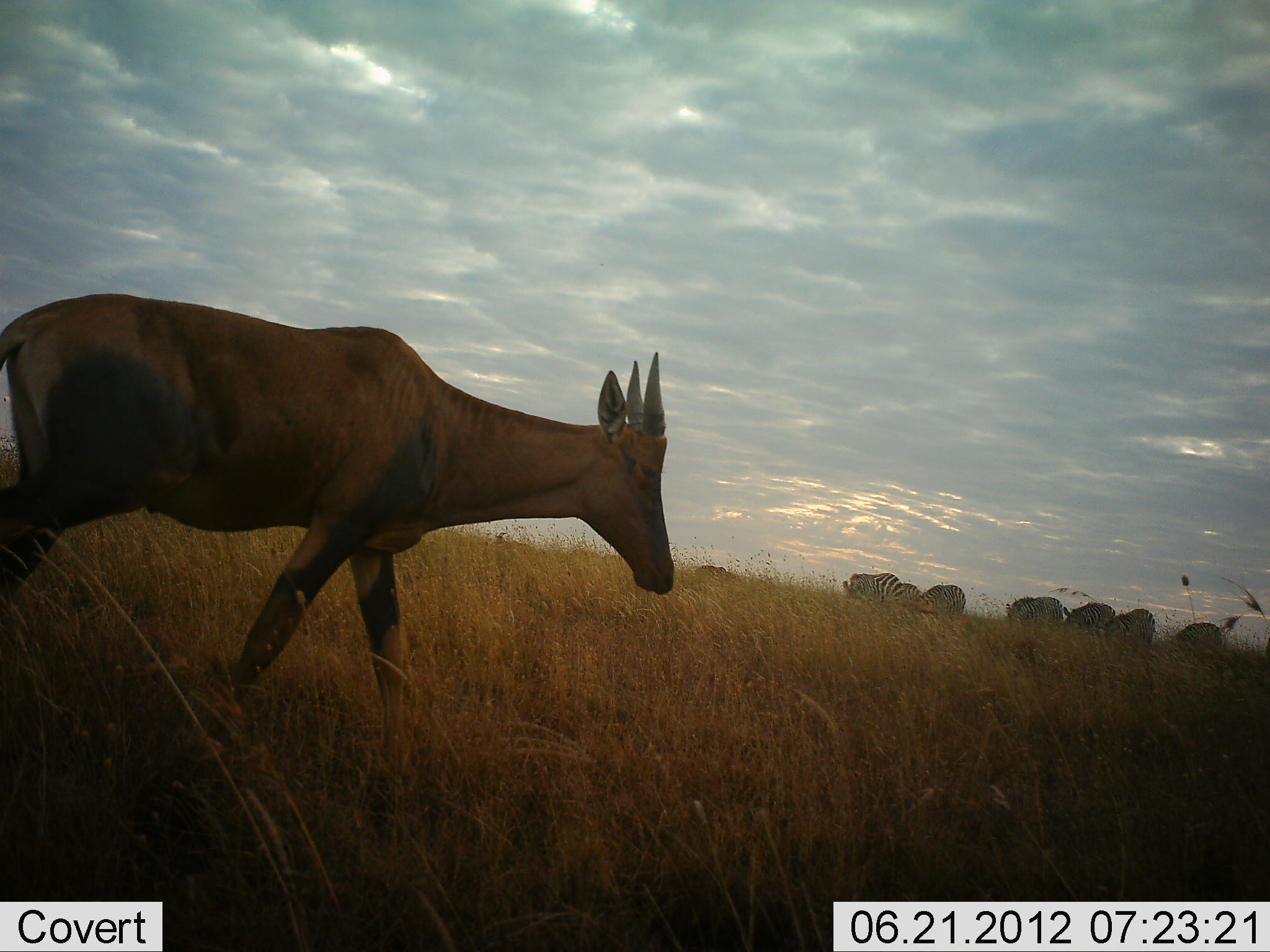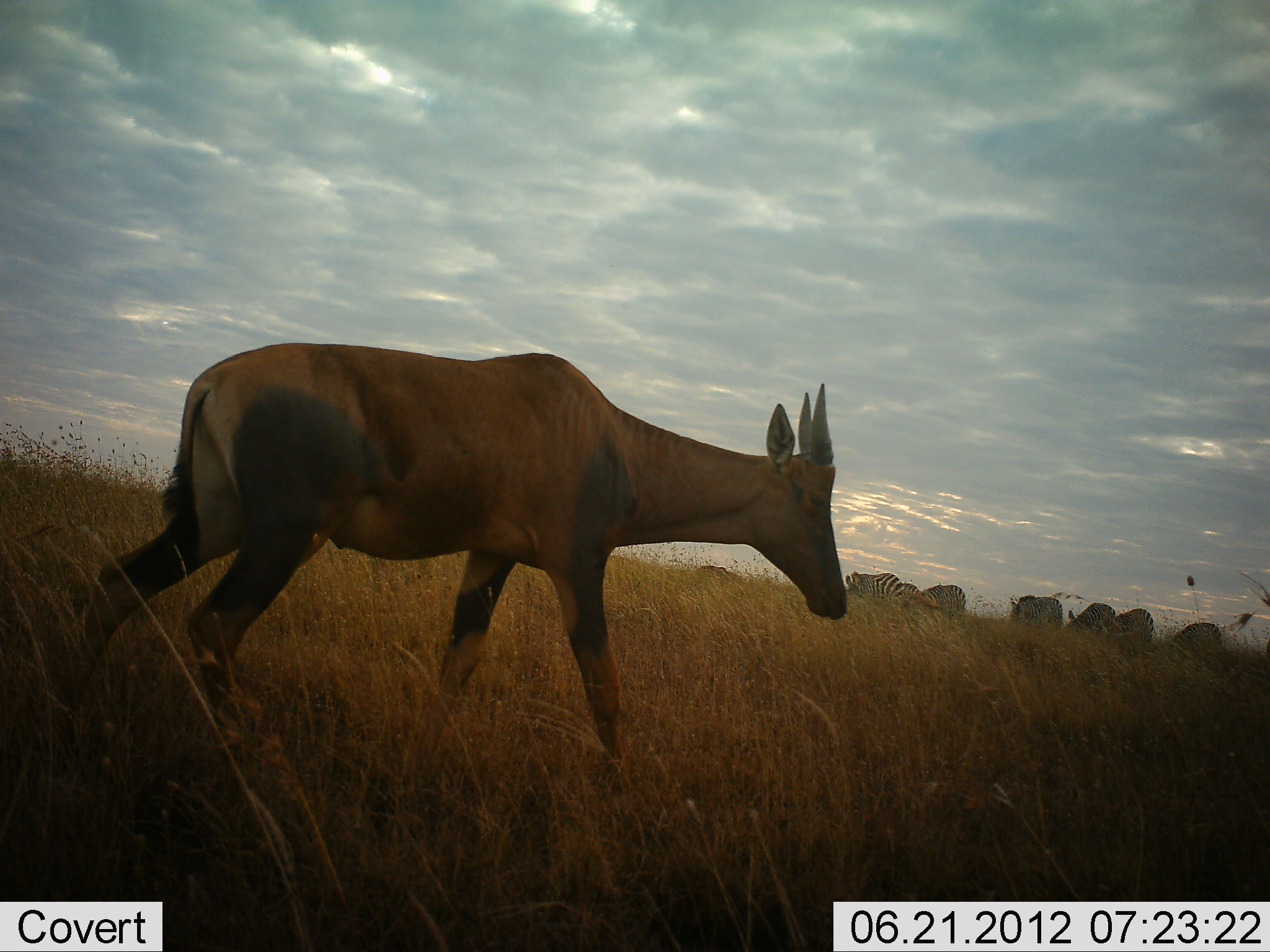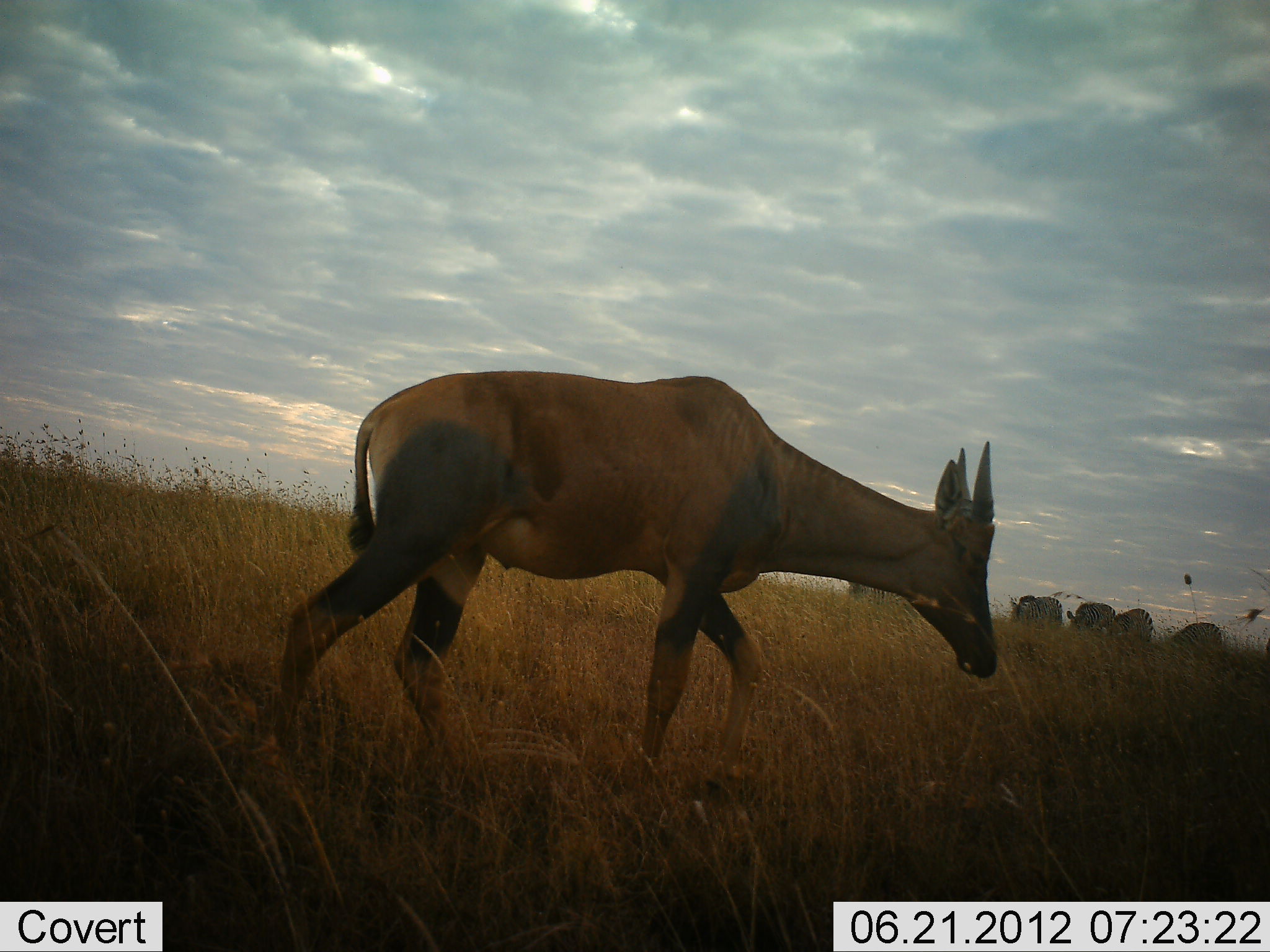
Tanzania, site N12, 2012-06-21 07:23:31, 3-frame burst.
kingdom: Animalia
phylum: Chordata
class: Mammalia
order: Artiodactyla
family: Bovidae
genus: Damaliscus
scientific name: Damaliscus lunatus jimela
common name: topi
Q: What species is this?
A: Topi (Damaliscus lunatus jimela).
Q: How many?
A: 1.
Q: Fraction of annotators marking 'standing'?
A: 0%.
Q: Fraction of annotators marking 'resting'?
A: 0%.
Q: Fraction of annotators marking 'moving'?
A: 100%.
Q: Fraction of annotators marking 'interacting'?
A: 0%.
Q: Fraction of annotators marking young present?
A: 0%.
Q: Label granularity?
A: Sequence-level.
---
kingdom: Animalia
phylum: Chordata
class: Mammalia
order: Perissodactyla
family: Equidae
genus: Equus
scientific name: Equus quagga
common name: plains zebra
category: zebra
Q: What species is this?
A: Zebra (plains zebra) (Equus quagga).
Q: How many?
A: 7.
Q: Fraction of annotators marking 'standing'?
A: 36%.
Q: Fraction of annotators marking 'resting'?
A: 0%.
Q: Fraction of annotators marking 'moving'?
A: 0%.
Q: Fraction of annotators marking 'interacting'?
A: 0%.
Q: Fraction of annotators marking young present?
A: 0%.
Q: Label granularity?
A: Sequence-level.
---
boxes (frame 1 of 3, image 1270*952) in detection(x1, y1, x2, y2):
animal: detection(0, 294, 677, 800); detection(1006, 595, 1069, 627); detection(841, 572, 900, 601); detection(1107, 610, 1156, 642); detection(1065, 602, 1116, 629); detection(920, 584, 966, 613); detection(1173, 621, 1222, 648); detection(893, 583, 921, 603)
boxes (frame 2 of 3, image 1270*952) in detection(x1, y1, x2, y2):
animal: detection(71, 341, 850, 801); detection(847, 570, 904, 602); detection(1065, 601, 1115, 635); detection(1009, 595, 1063, 626); detection(1109, 608, 1154, 643); detection(1173, 622, 1223, 651); detection(918, 585, 965, 615); detection(893, 582, 919, 601)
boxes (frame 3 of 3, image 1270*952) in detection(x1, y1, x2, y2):
animal: detection(268, 370, 1001, 804); detection(1008, 595, 1063, 631); detection(1170, 621, 1224, 655); detection(1108, 608, 1154, 644); detection(1066, 601, 1116, 633)